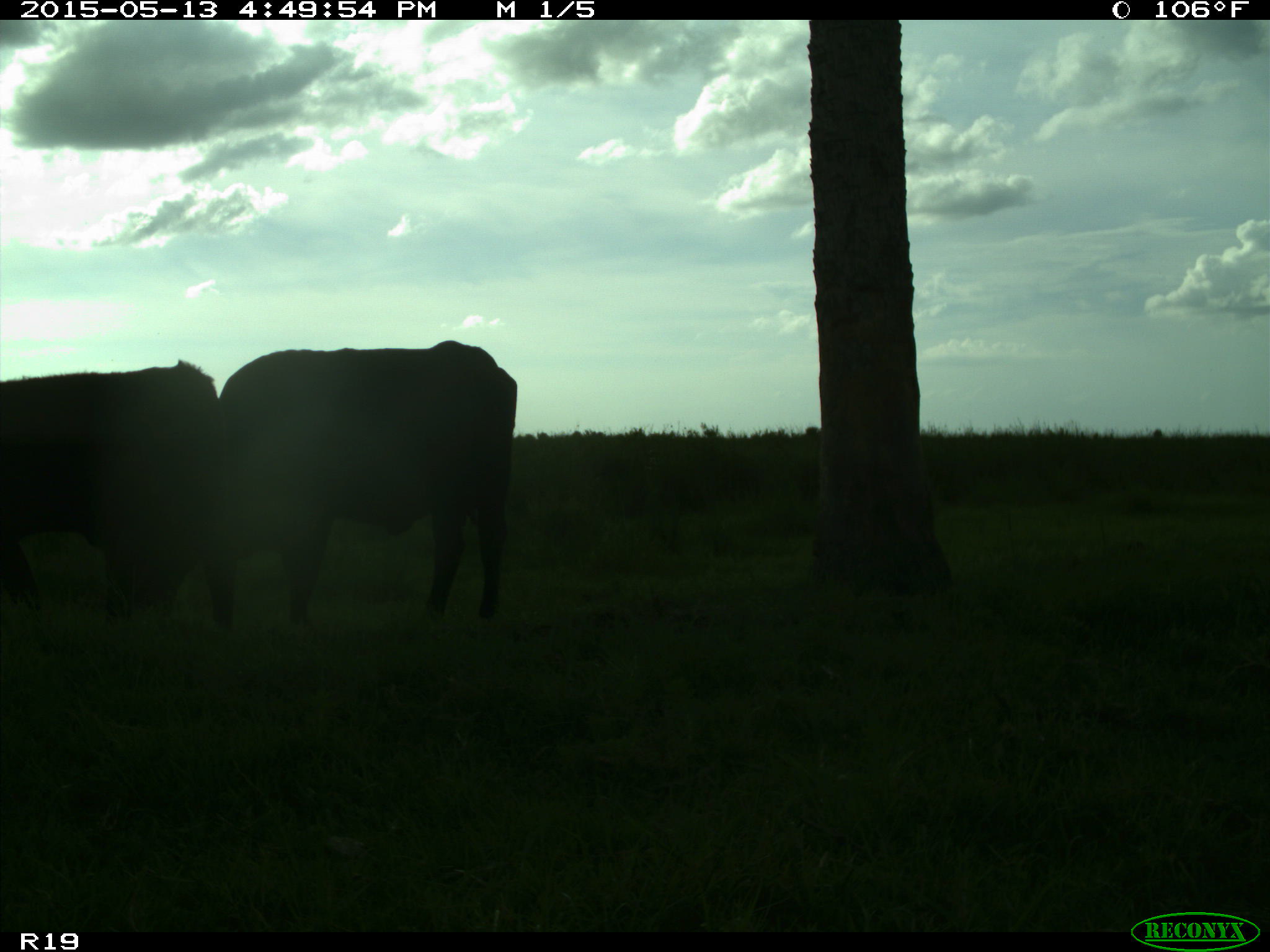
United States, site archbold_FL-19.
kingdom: Animalia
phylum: Chordata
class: Mammalia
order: Artiodactyla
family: Bovidae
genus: Bos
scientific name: Bos taurus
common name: domestic cow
Bos taurus (domestic cow).